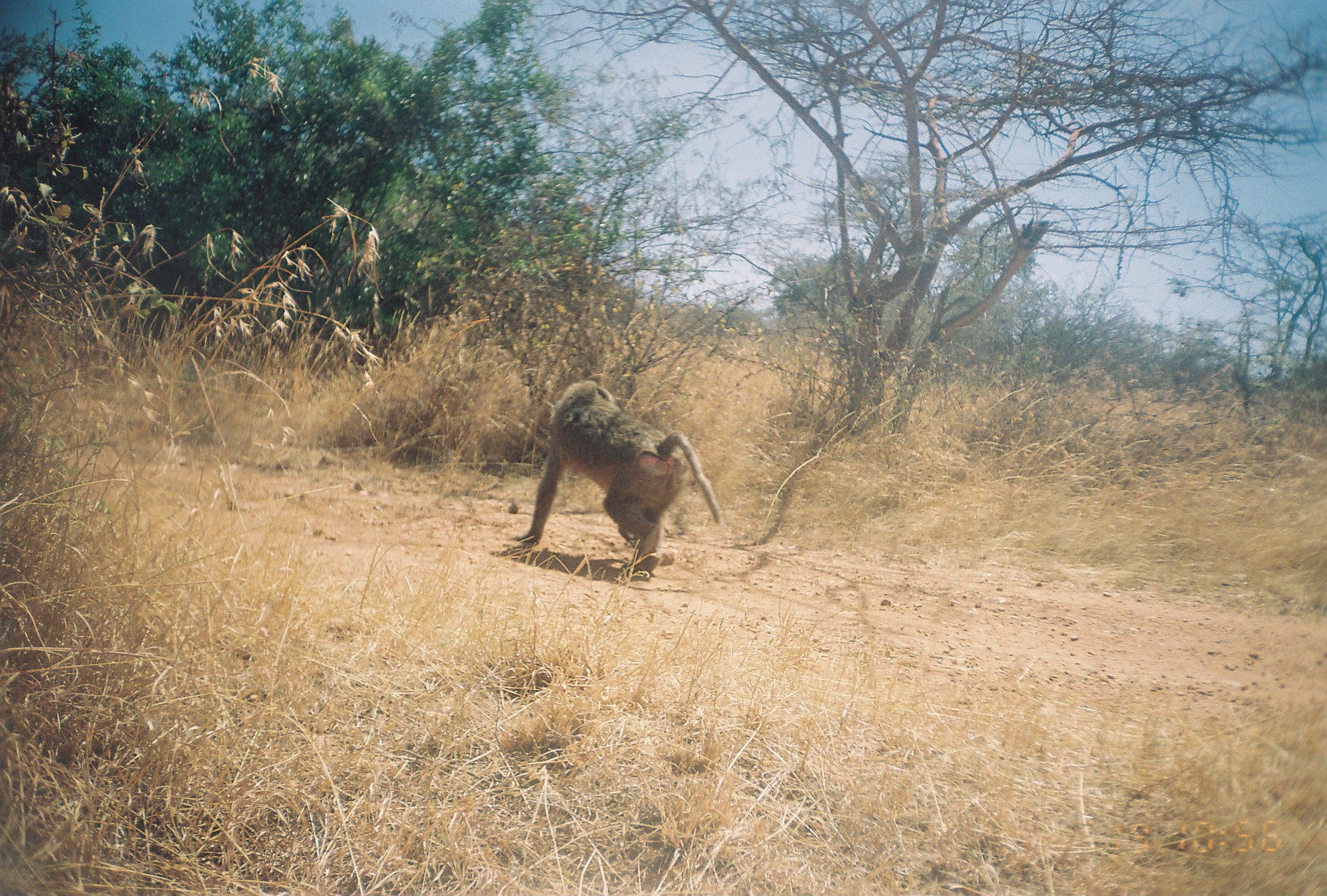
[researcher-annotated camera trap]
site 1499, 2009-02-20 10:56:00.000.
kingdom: Animalia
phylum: Chordata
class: Mammalia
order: Primates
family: Cercopithecidae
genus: Papio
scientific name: Papio anubis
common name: olive baboon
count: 1